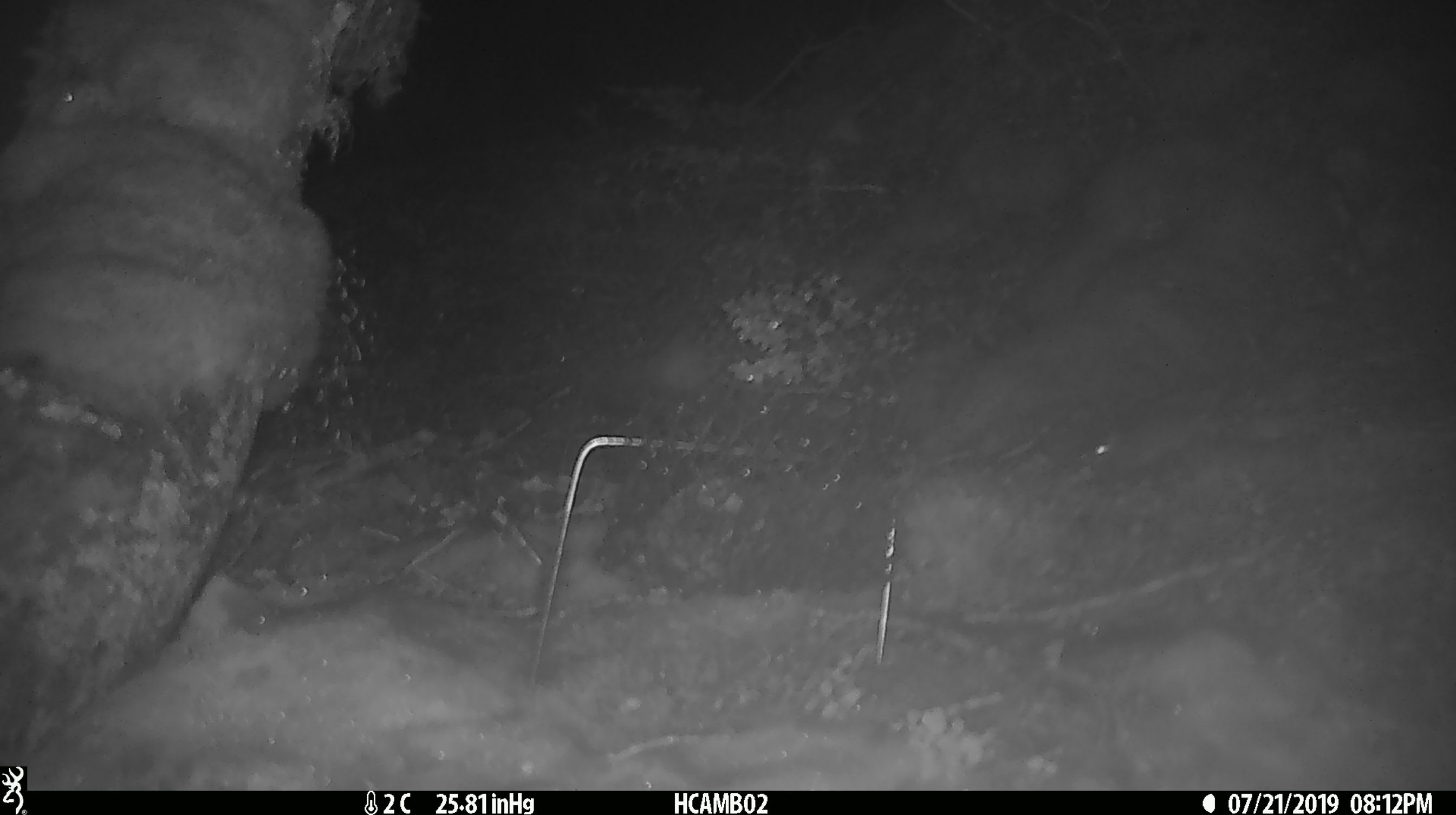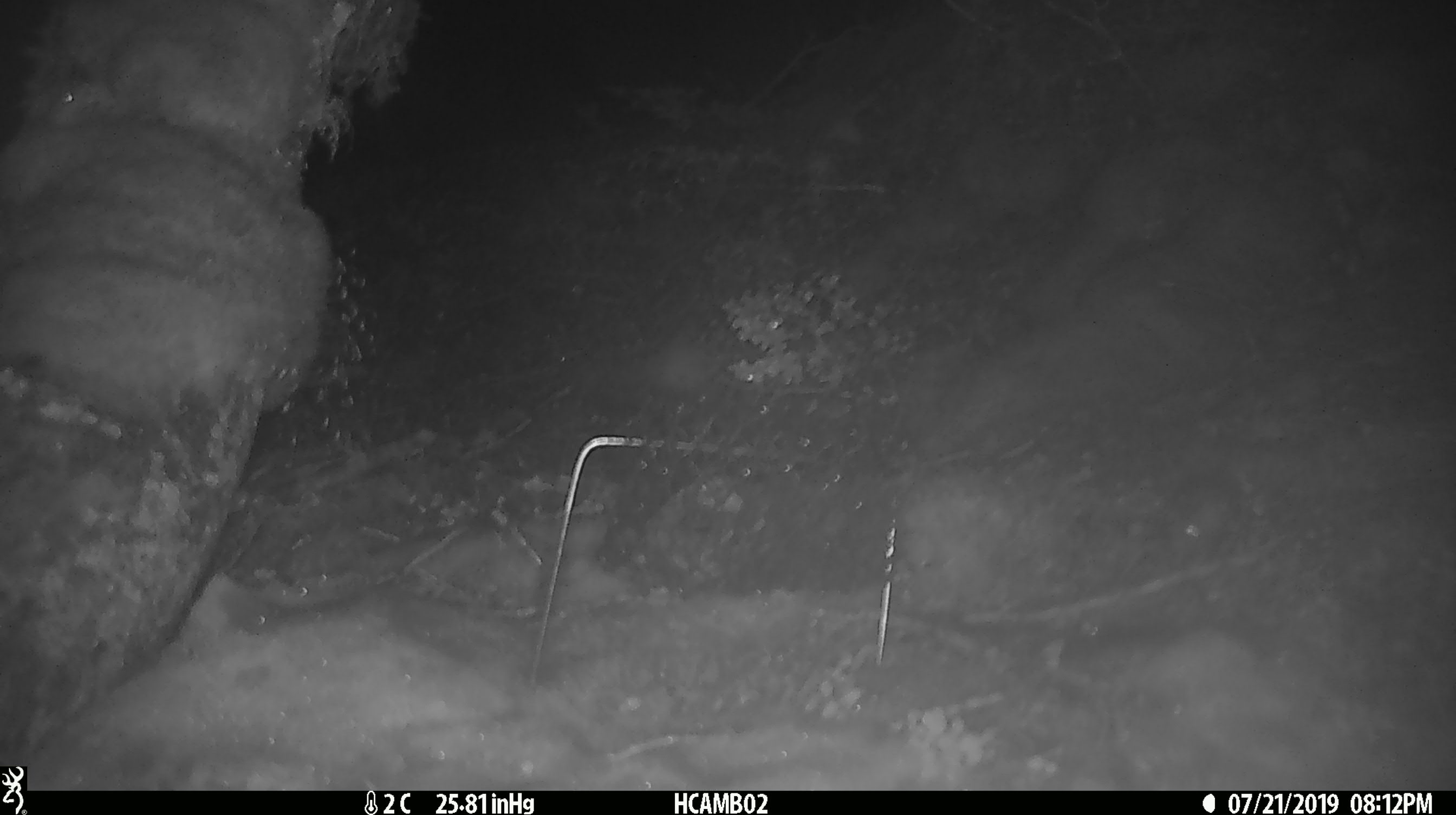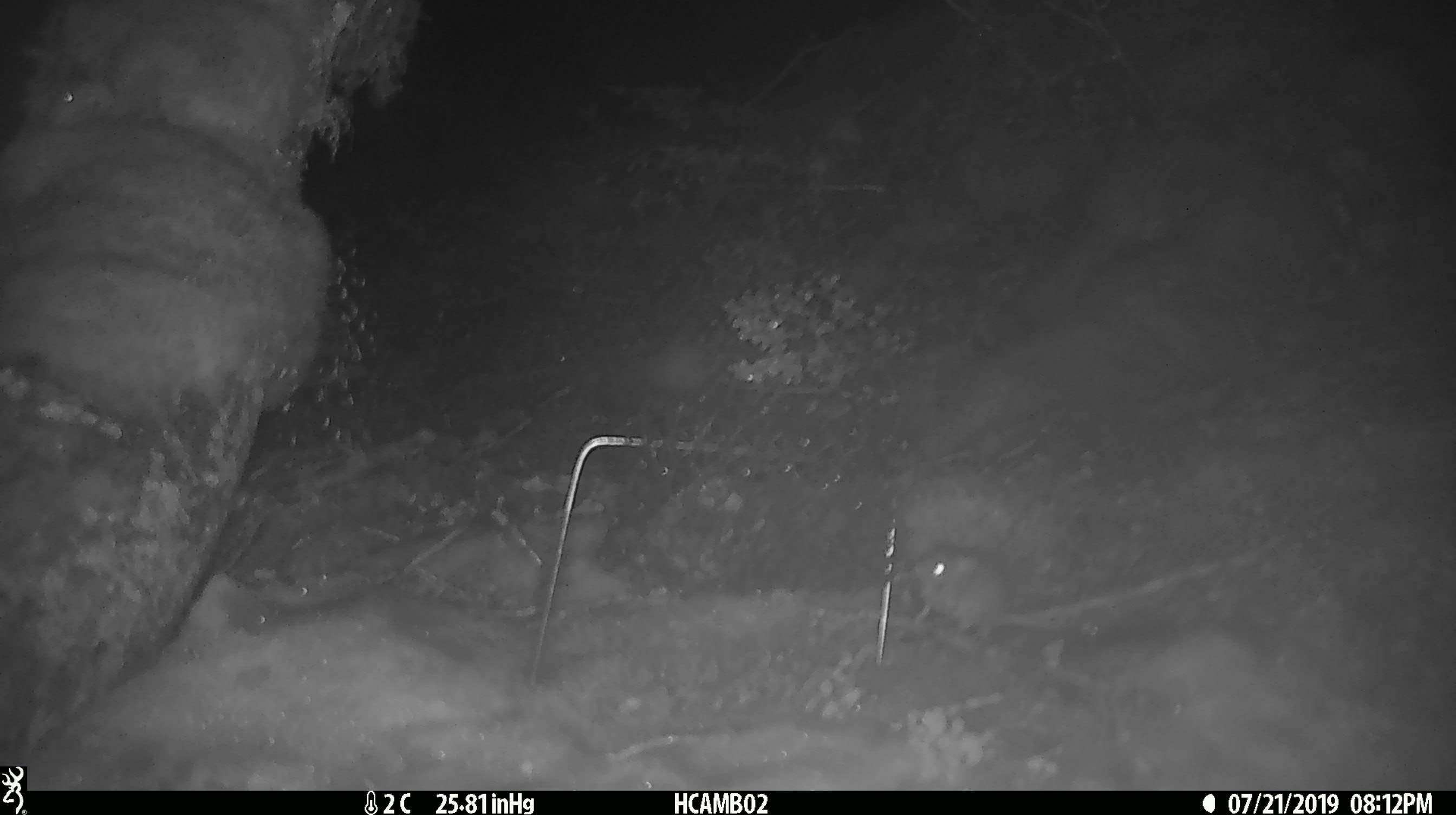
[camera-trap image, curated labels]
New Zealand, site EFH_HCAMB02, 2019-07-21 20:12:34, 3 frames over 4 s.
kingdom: Animalia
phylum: Chordata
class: Mammalia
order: Rodentia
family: Muridae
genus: Mus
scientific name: Mus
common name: mouse